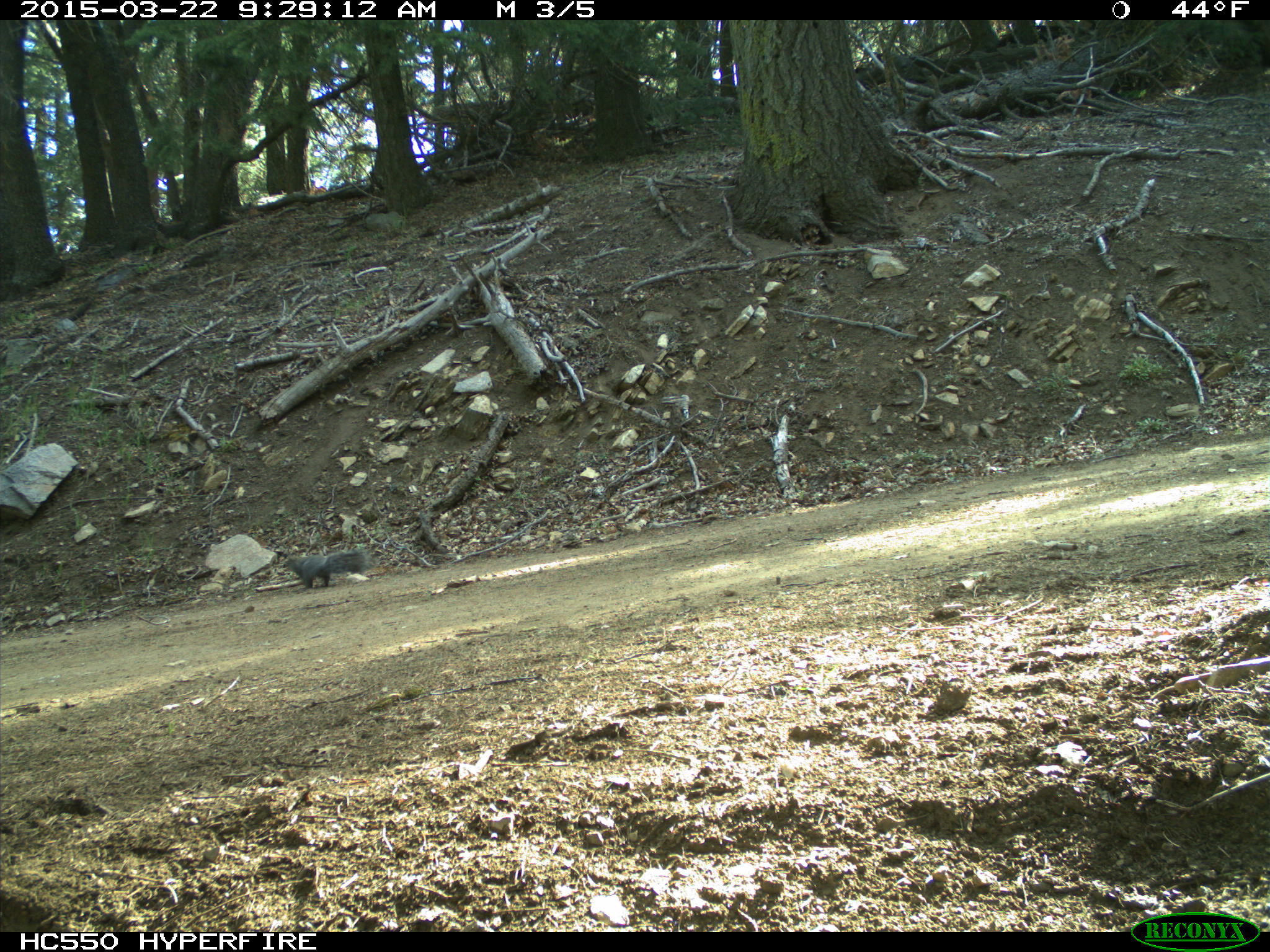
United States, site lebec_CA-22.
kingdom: Animalia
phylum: Chordata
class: Mammalia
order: Rodentia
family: Sciuridae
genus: Sciurus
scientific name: Sciurus carolinensis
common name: eastern gray squirrel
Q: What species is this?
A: Sciurus carolinensis (eastern gray squirrel).